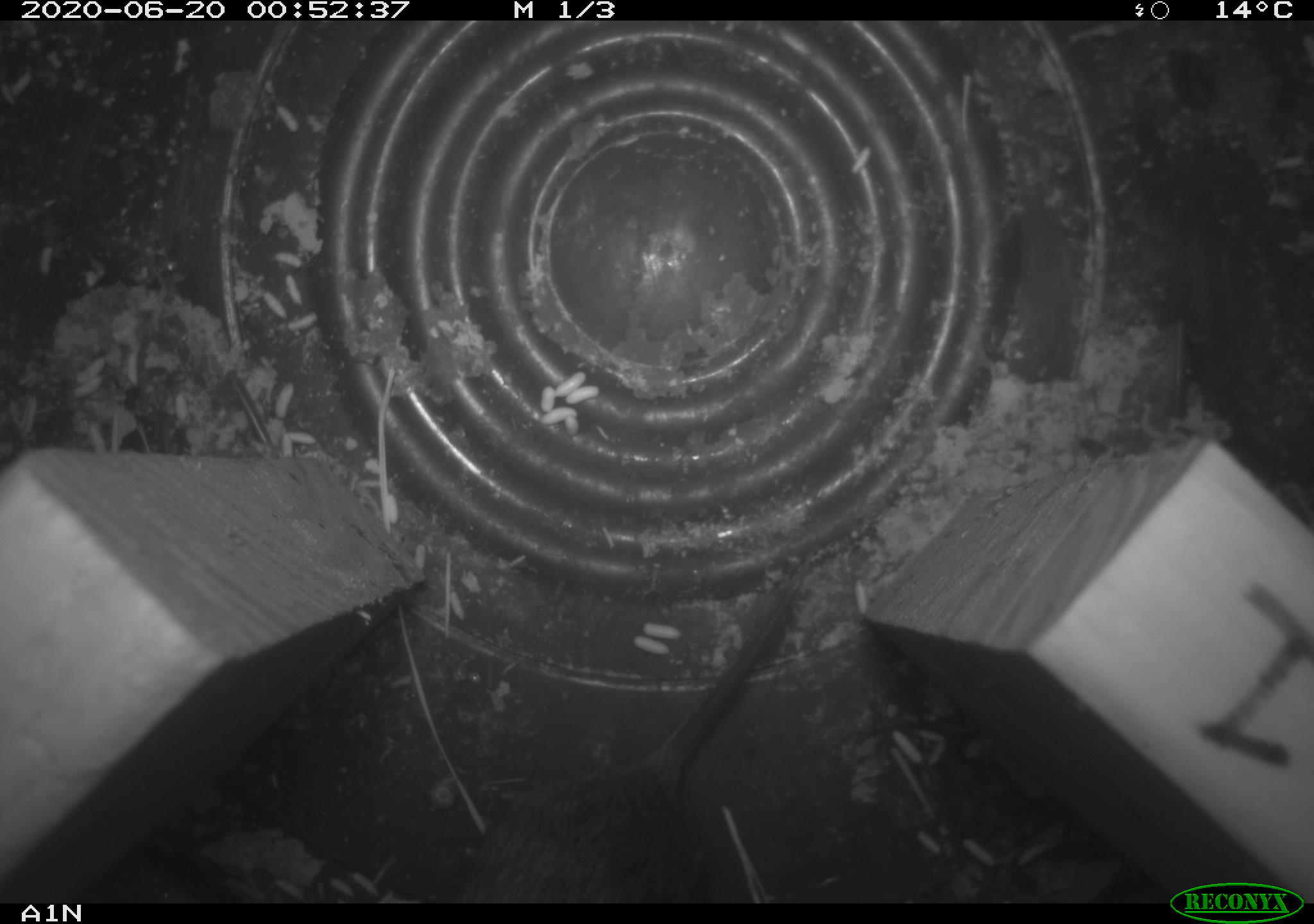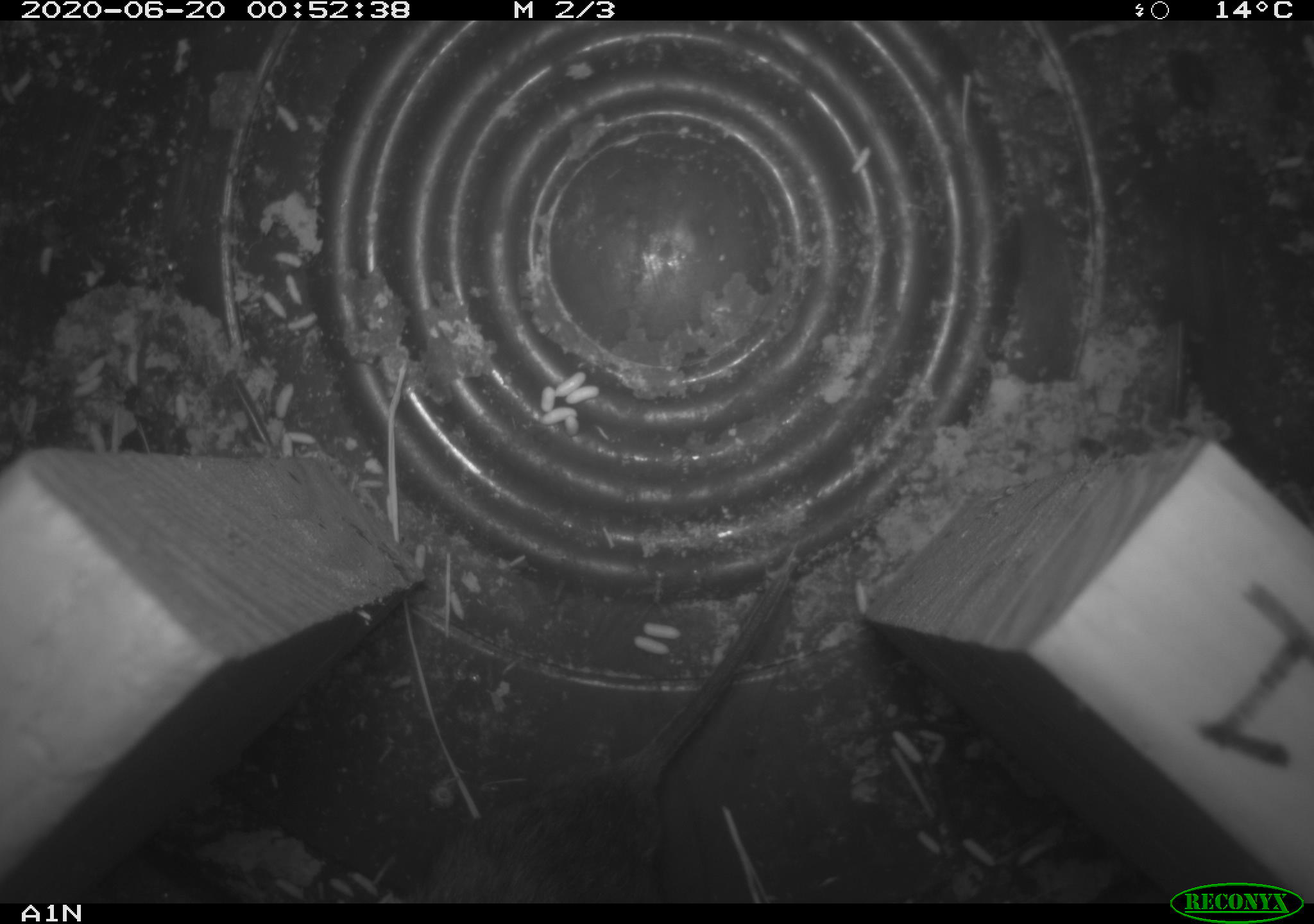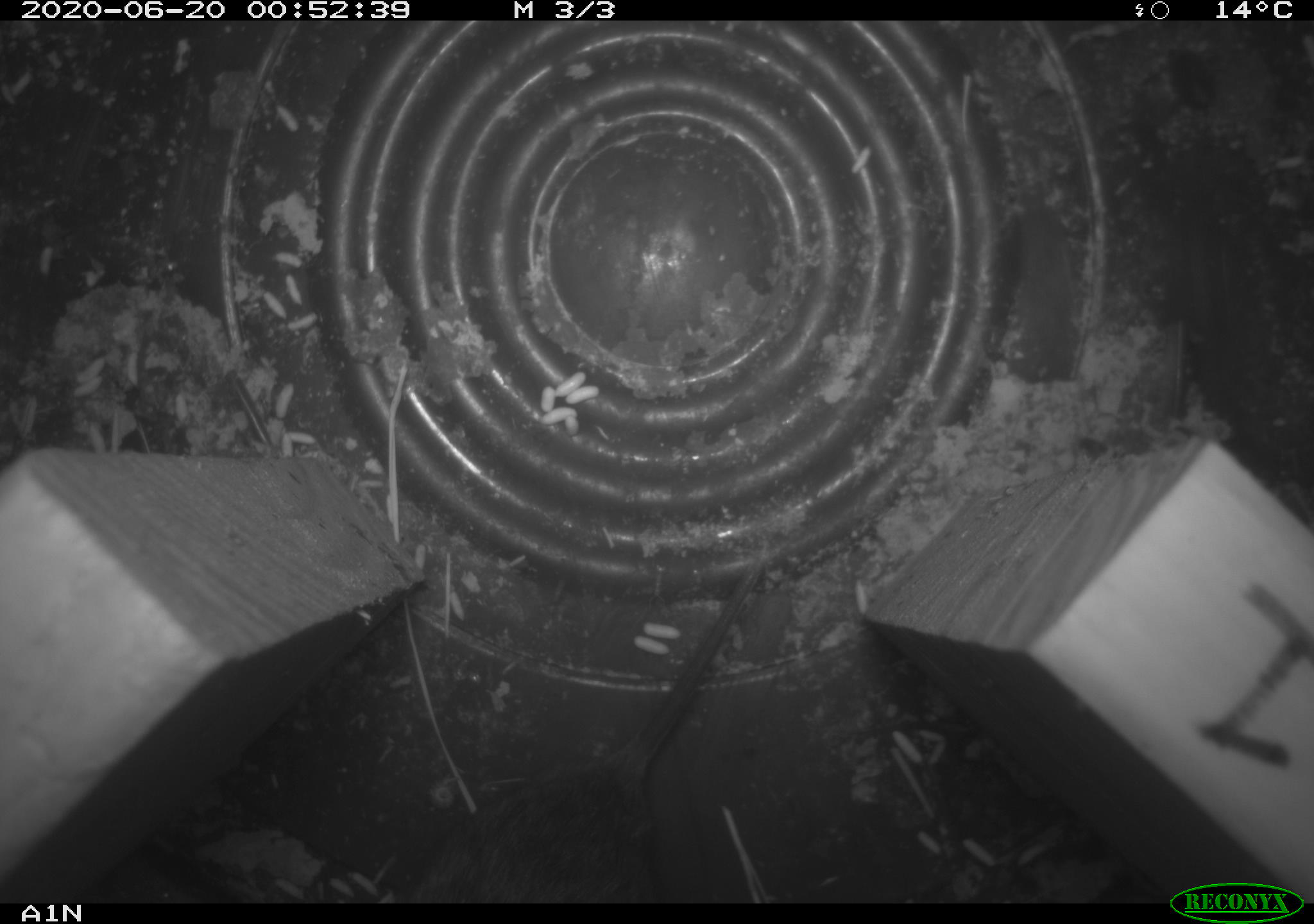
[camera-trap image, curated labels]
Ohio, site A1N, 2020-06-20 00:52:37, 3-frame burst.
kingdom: Animalia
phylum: Chordata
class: Mammalia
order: Rodentia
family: Cricetidae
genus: Microtus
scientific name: Microtus pennsylvanicus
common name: meadow vole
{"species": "meadow vole (Microtus pennsylvanicus)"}